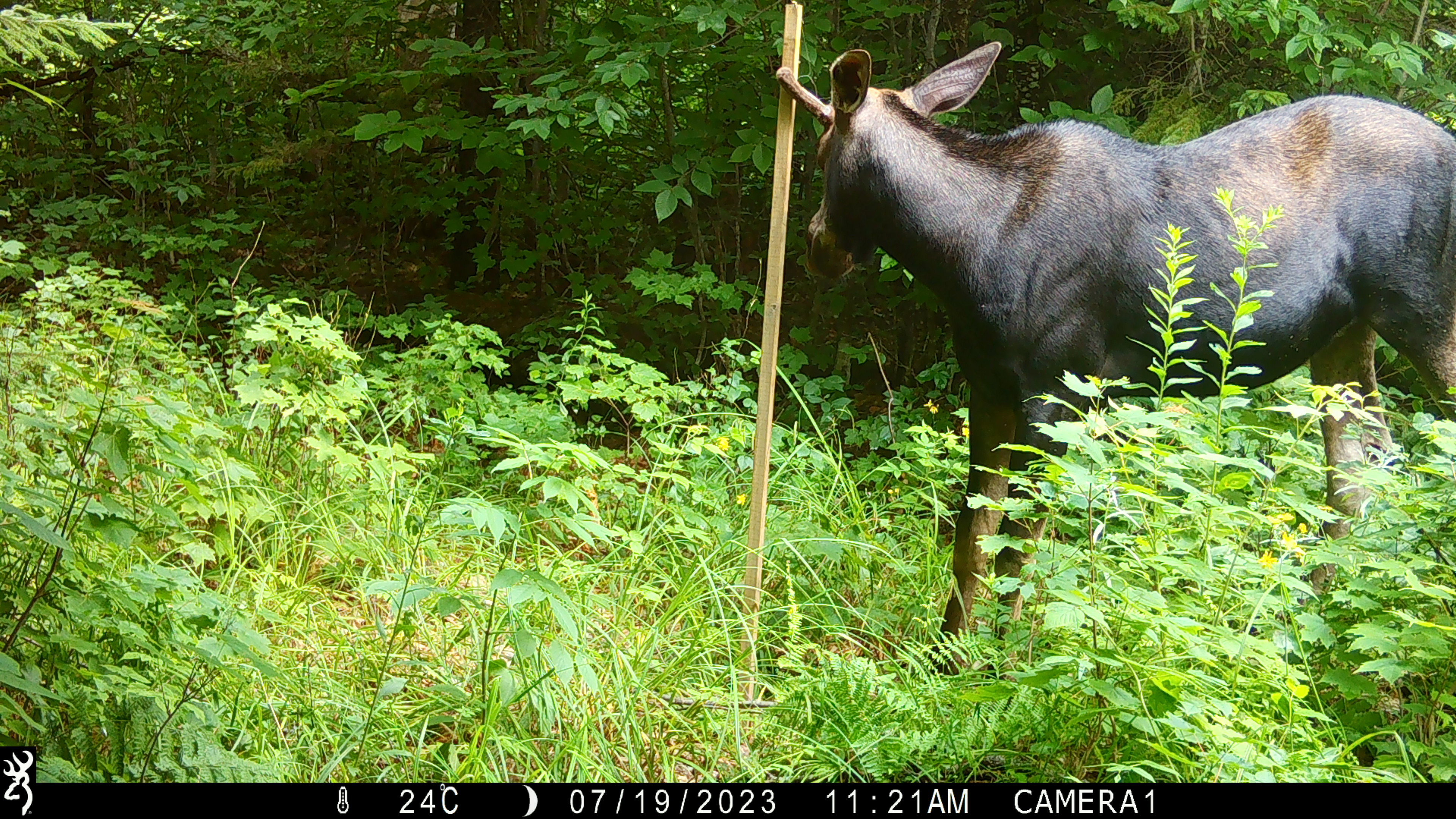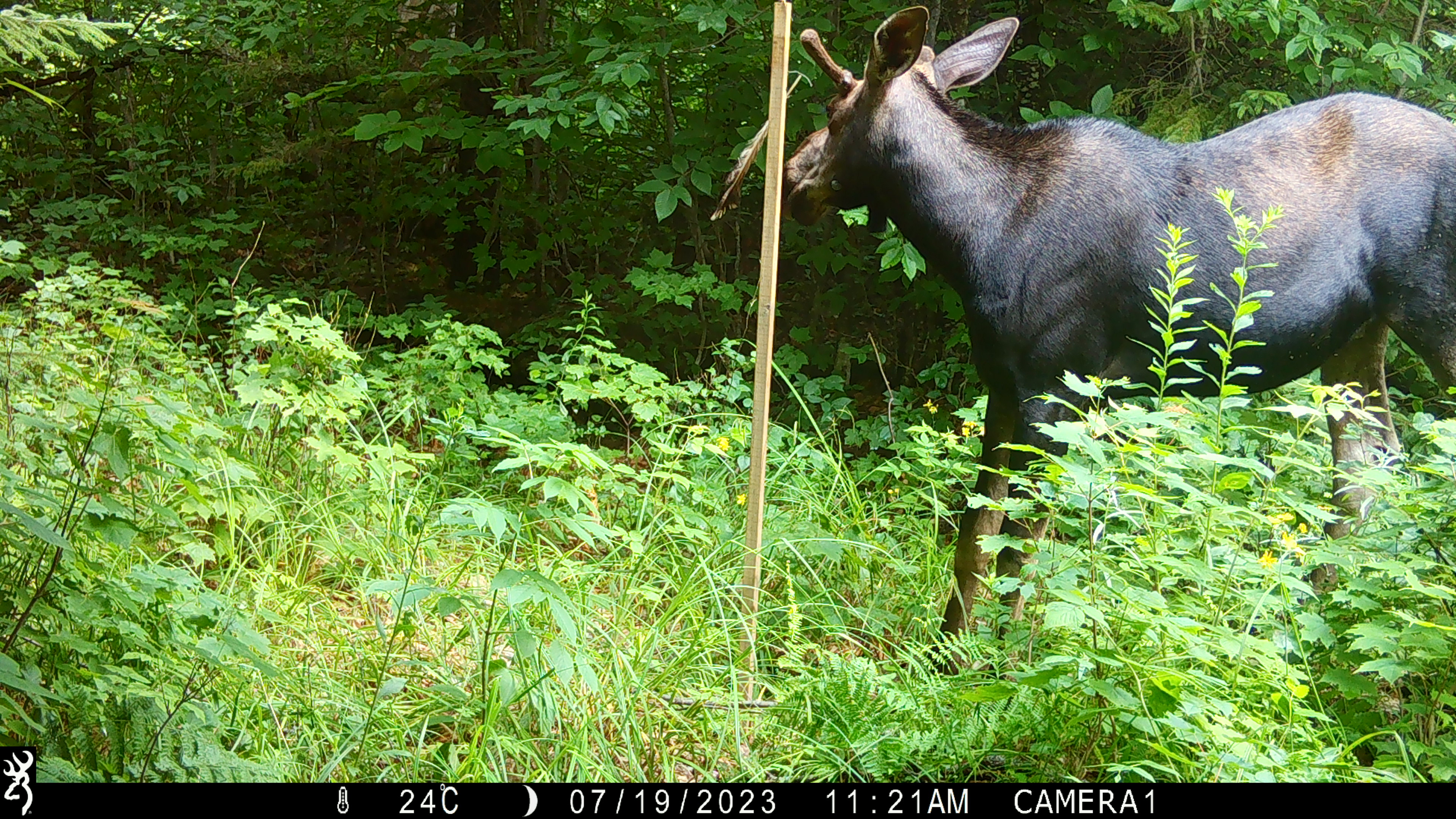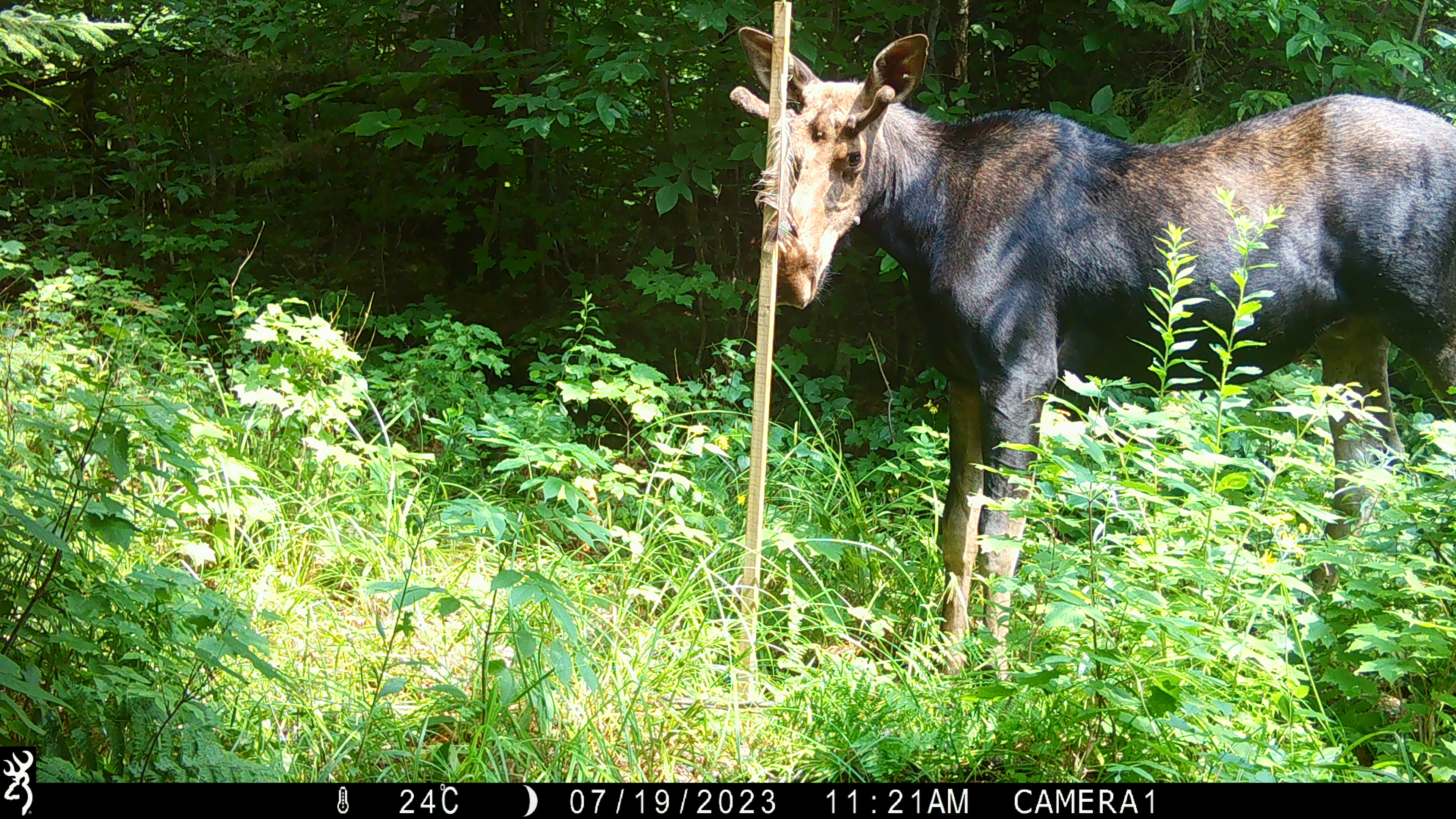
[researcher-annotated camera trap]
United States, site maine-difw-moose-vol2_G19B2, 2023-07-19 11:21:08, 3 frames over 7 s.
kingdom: Animalia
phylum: Chordata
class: Mammalia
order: Artiodactyla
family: Cervidae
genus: Alces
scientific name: Alces alces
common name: moose